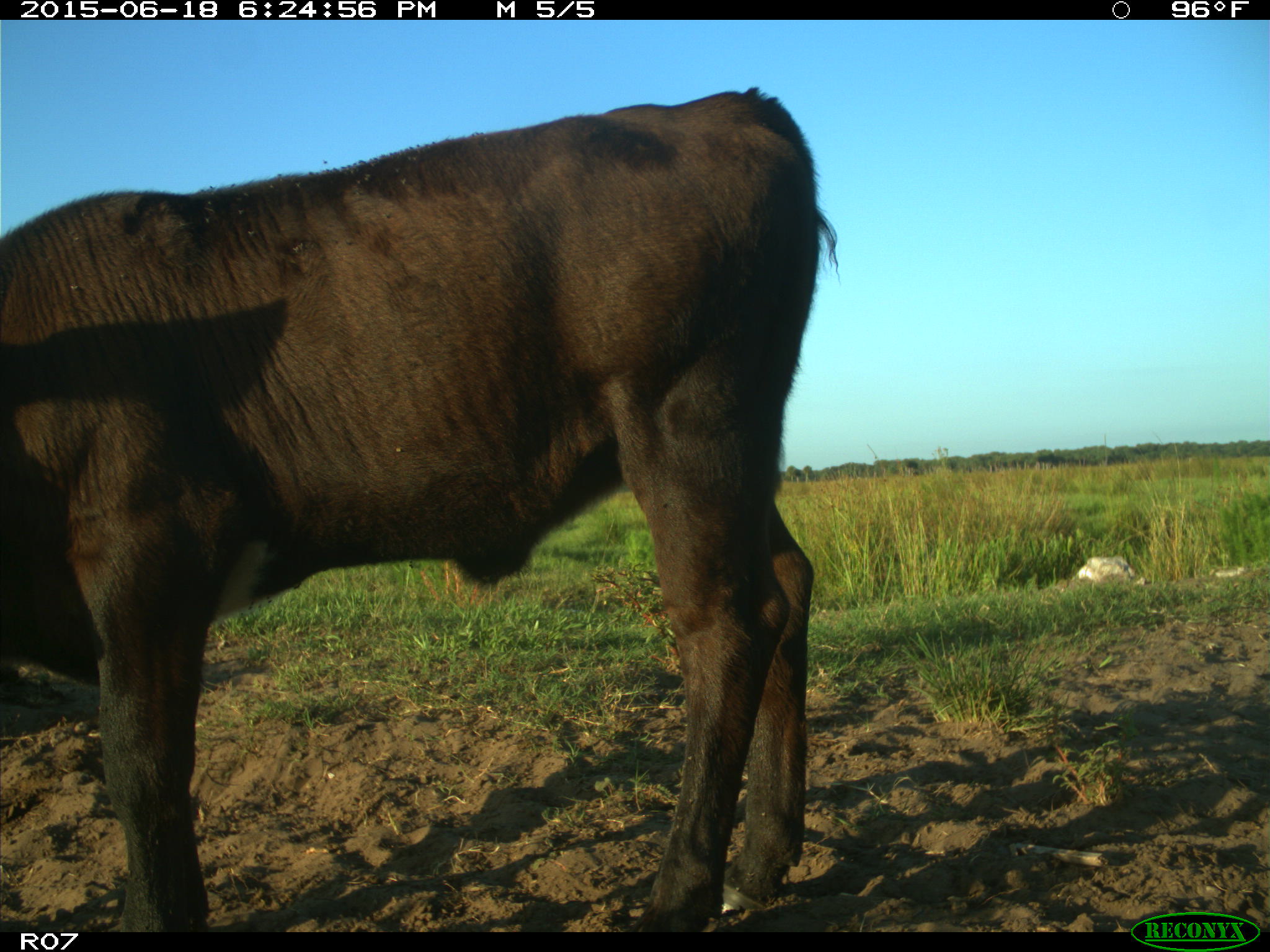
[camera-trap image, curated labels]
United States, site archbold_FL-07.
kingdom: Animalia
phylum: Chordata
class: Mammalia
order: Artiodactyla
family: Bovidae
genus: Bos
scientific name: Bos taurus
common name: domestic cow